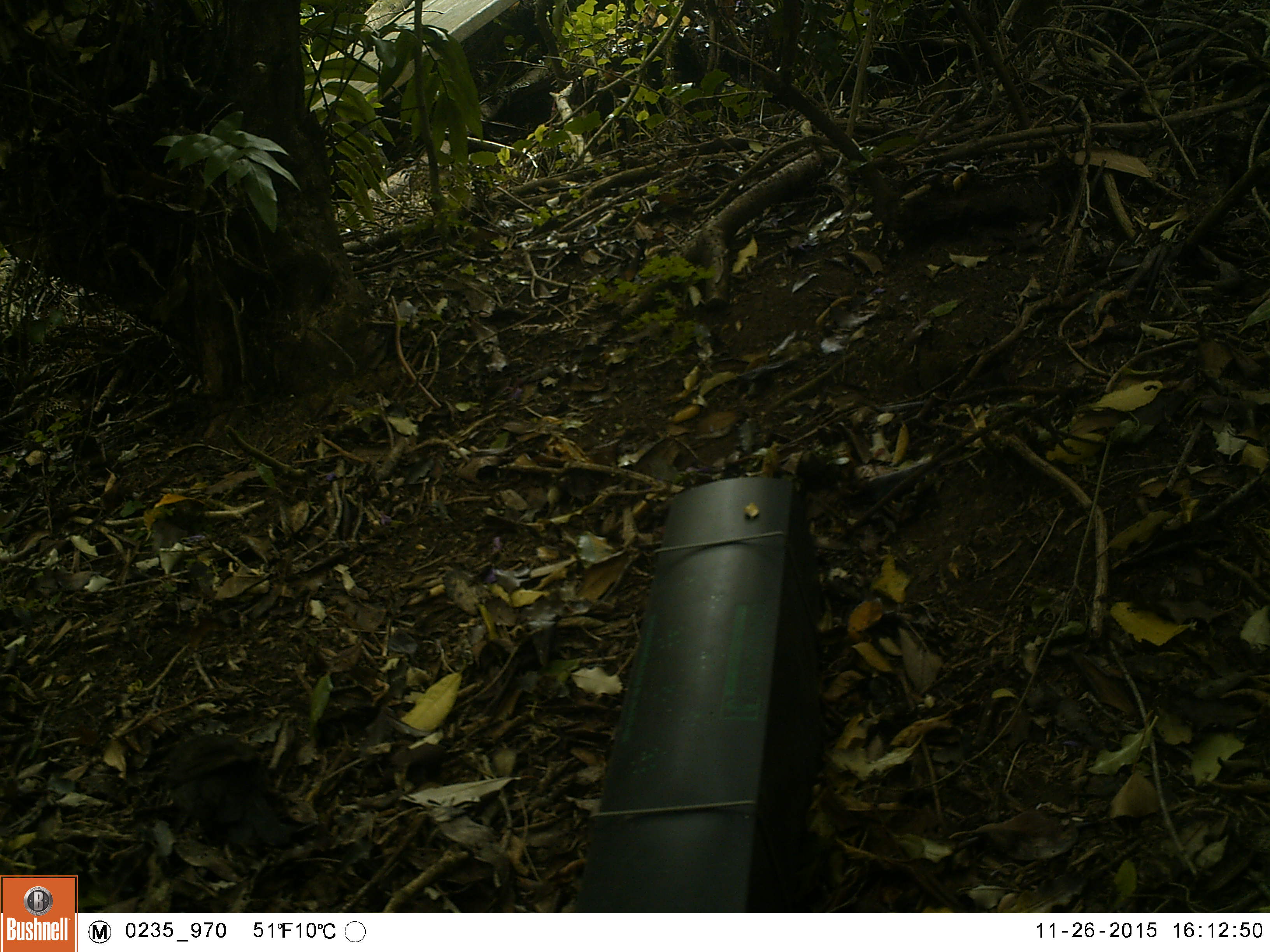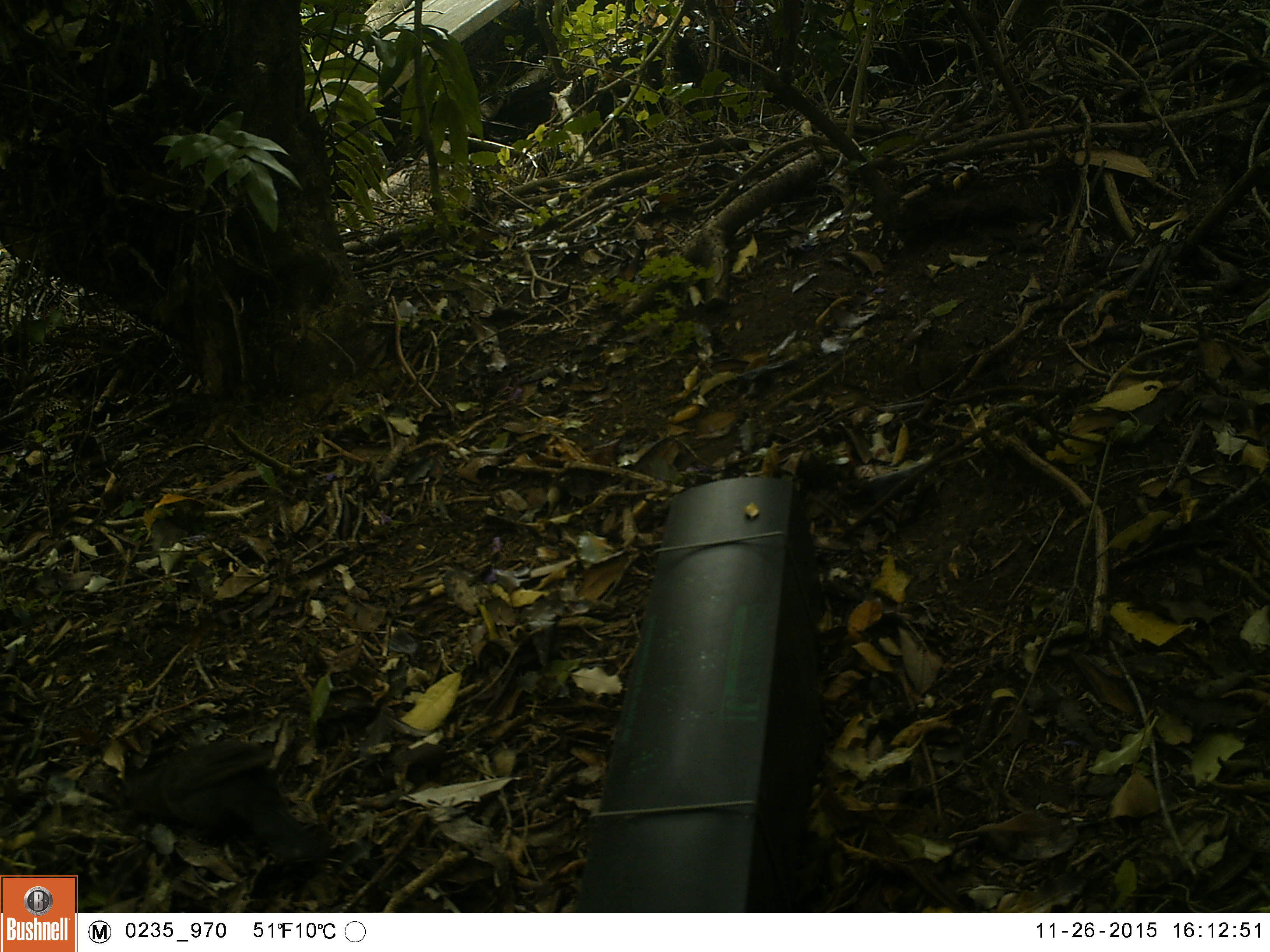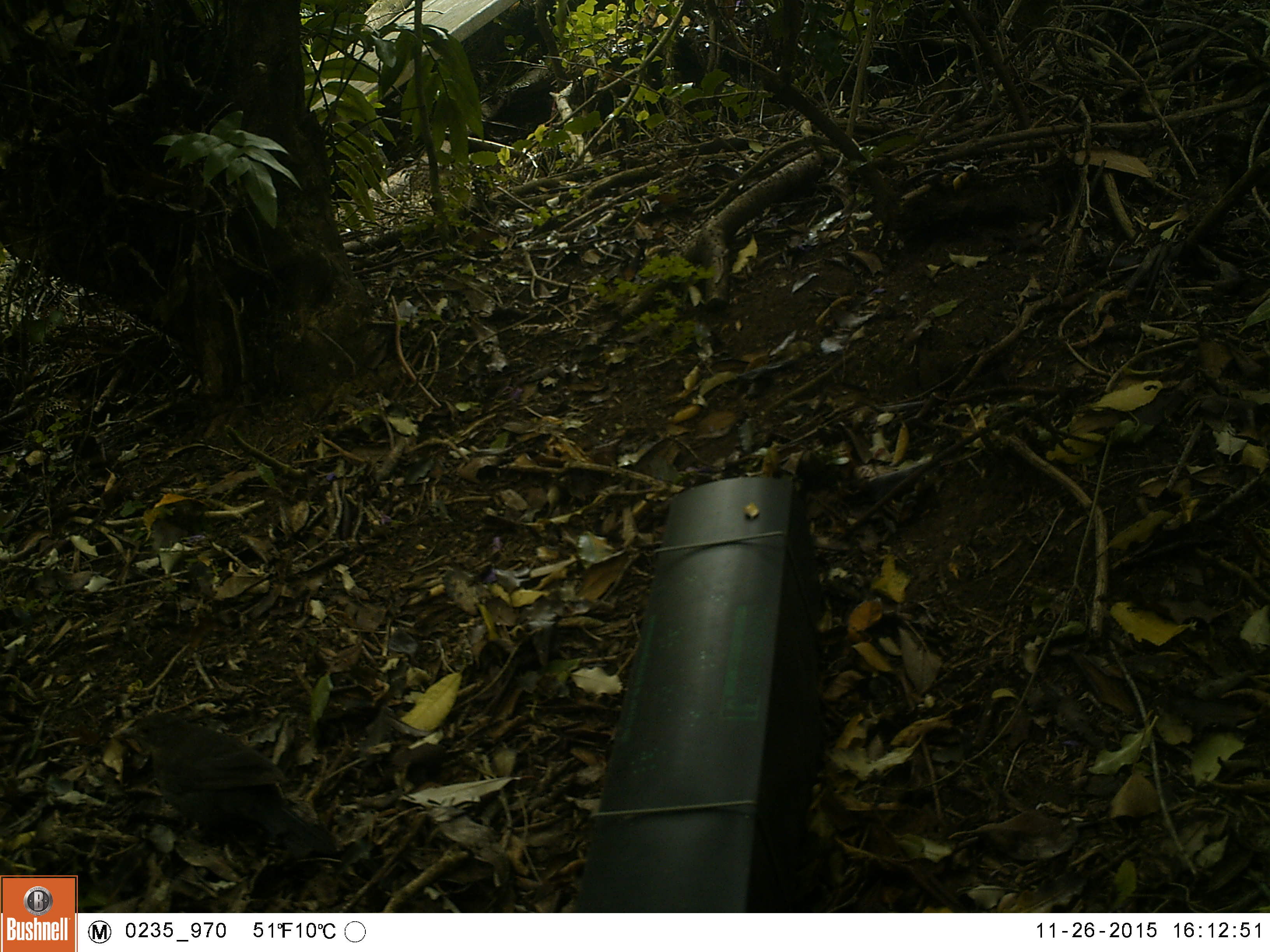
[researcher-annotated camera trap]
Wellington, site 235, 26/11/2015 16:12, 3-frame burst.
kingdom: Animalia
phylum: Chordata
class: Aves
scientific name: Aves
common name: bird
Bird (Aves).